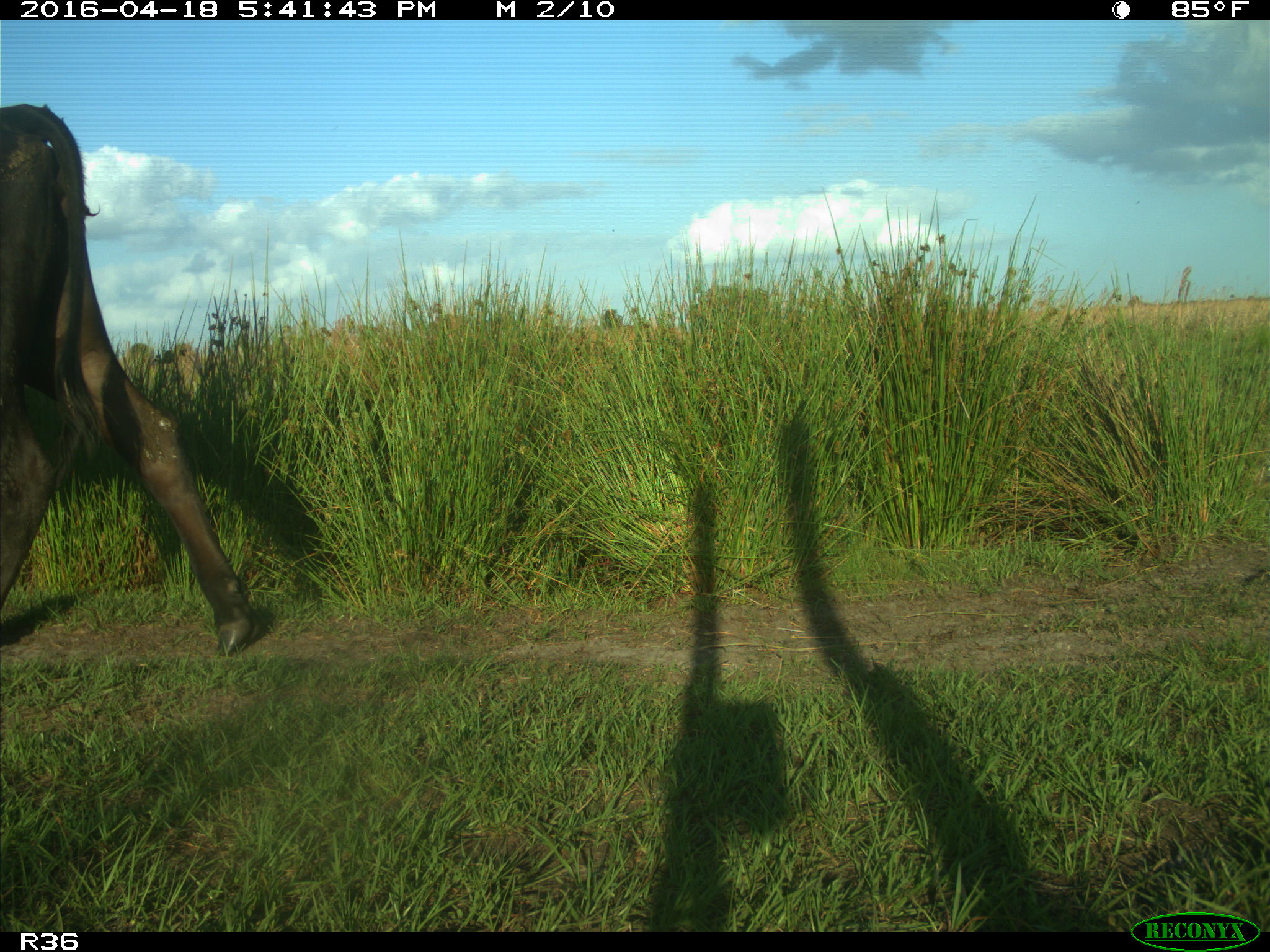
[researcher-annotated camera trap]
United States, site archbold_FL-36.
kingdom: Animalia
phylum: Chordata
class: Mammalia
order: Artiodactyla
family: Bovidae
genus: Bos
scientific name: Bos taurus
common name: domestic cow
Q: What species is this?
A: Bos taurus (domestic cow).